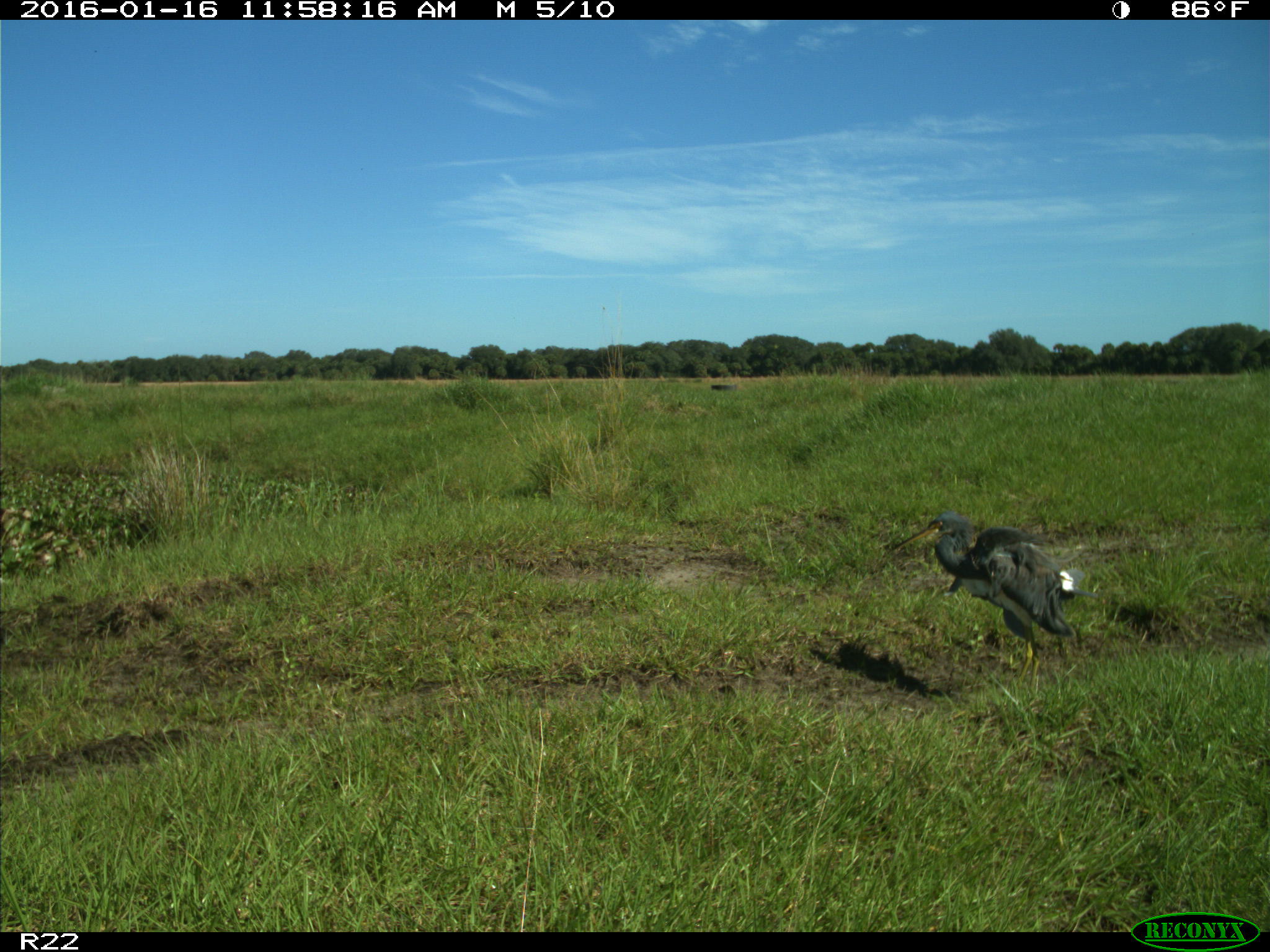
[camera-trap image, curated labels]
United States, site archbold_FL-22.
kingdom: Animalia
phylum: Chordata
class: Aves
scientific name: Aves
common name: birds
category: unidentified bird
Unidentified bird (birds) (Aves).